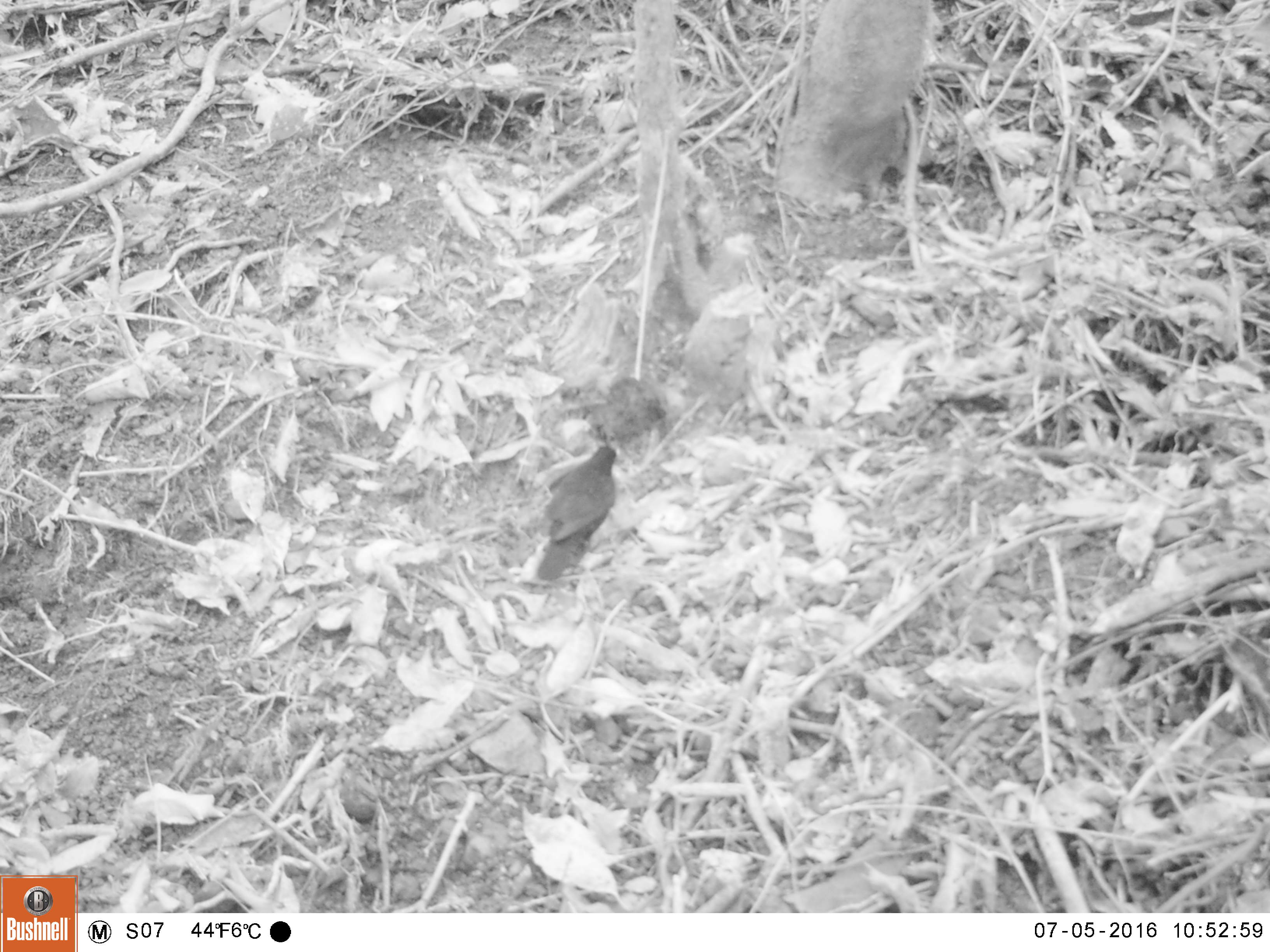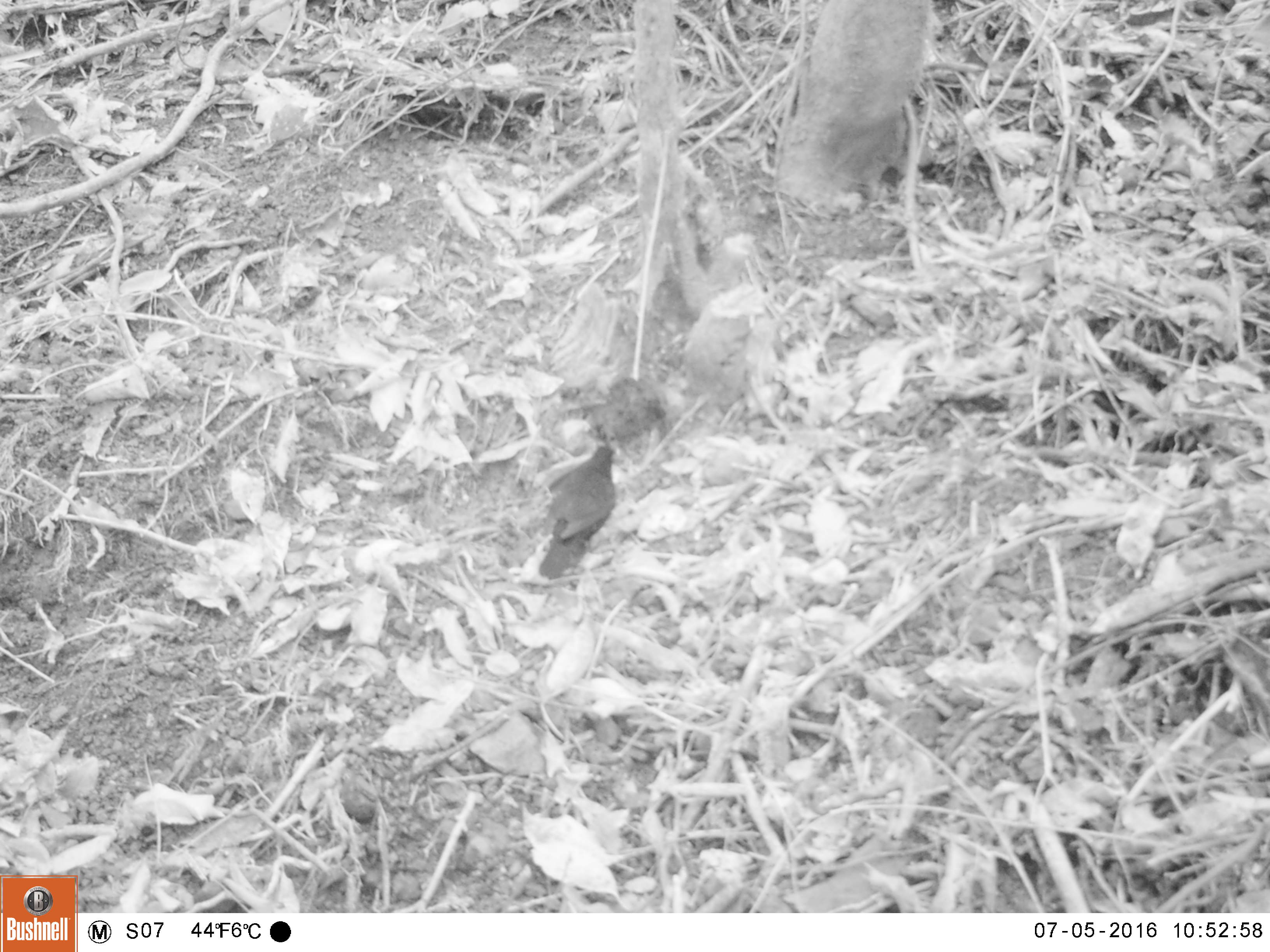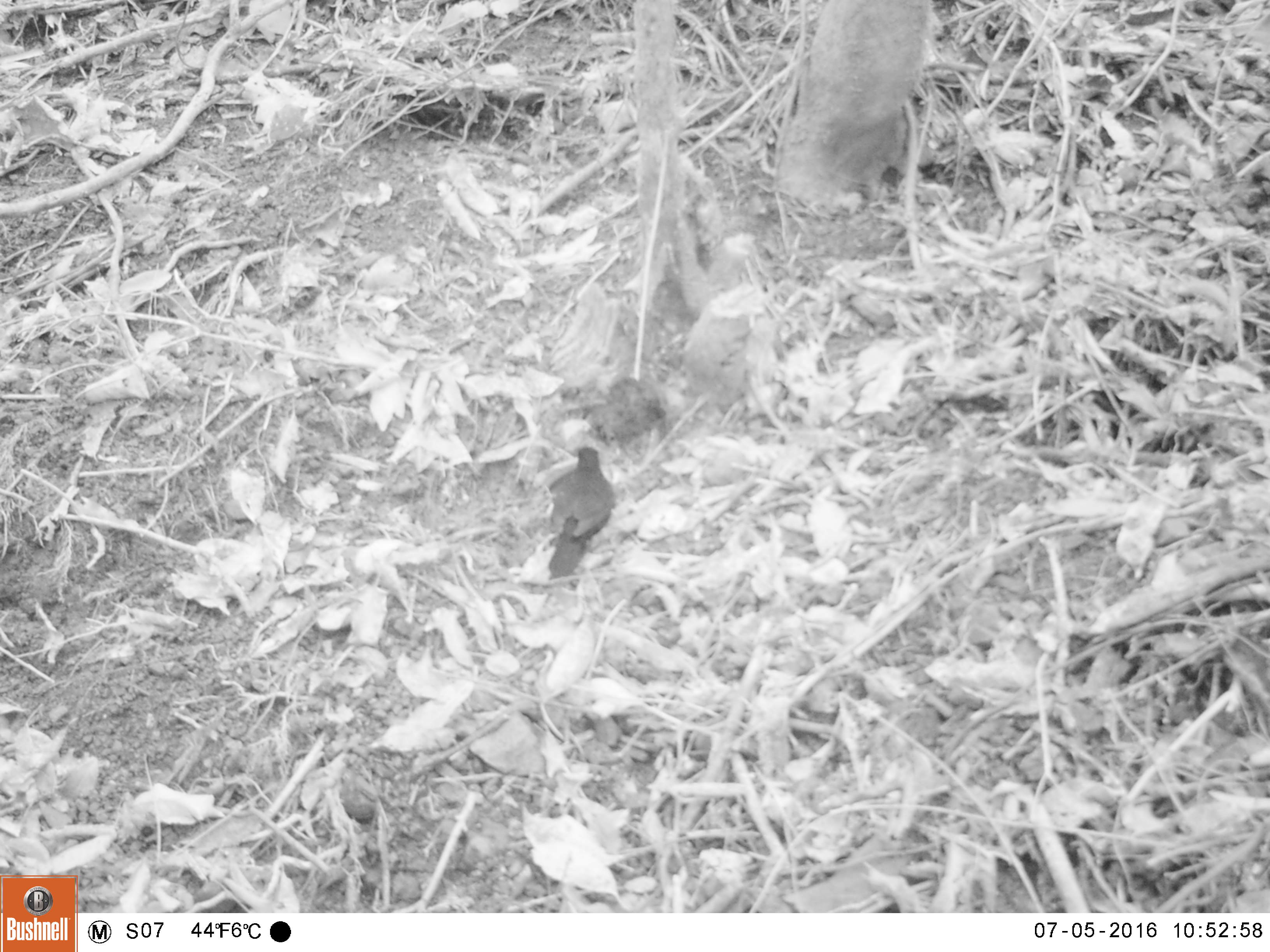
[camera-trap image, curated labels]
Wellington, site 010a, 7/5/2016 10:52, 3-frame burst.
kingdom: Animalia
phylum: Chordata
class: Aves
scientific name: Aves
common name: bird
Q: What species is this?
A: Bird (Aves).